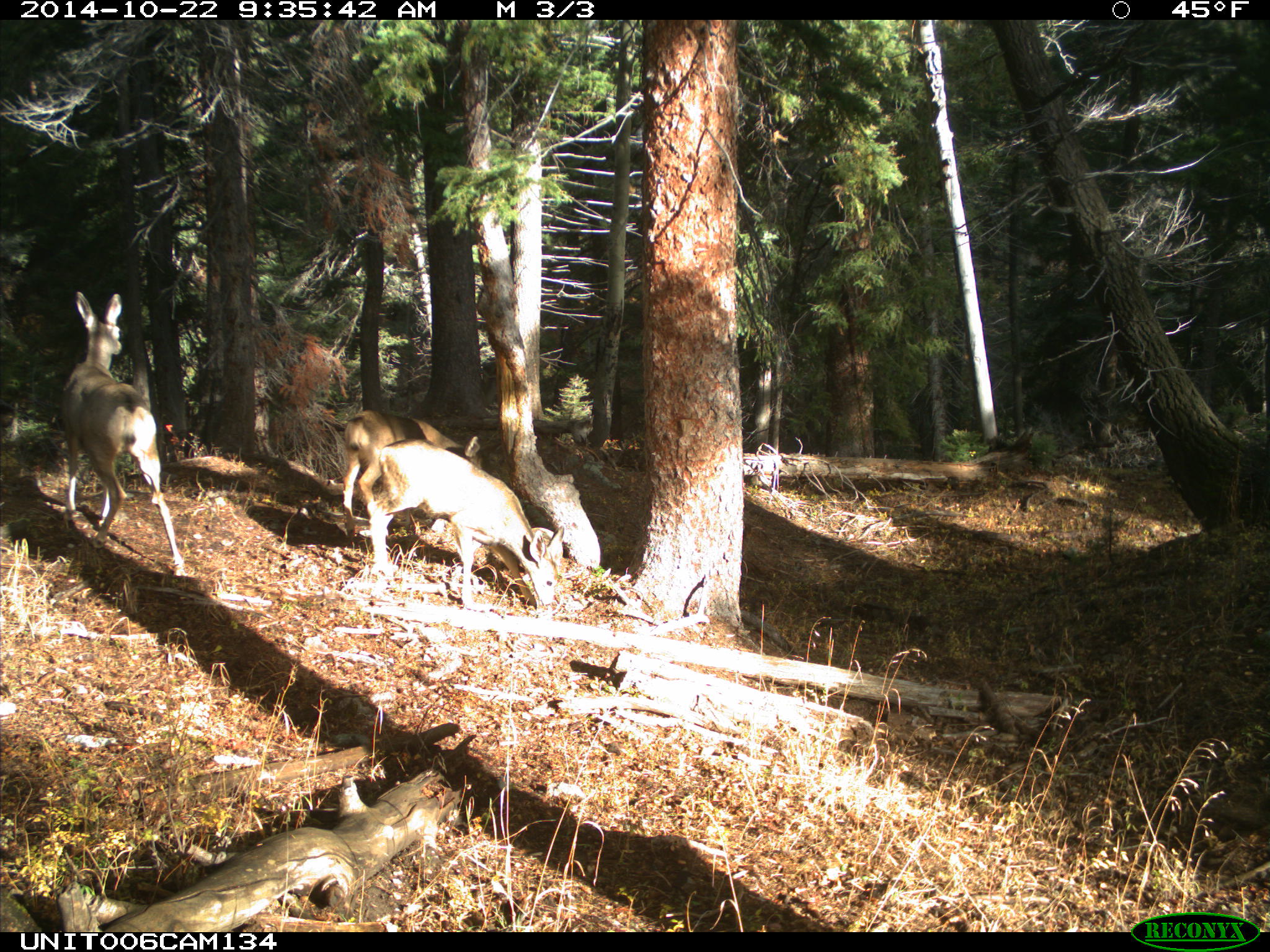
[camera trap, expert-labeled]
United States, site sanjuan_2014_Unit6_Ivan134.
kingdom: Animalia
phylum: Chordata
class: Mammalia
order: Artiodactyla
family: Cervidae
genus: Odocoileus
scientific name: Odocoileus hemionus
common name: mule deer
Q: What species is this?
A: Odocoileus hemionus (mule deer).